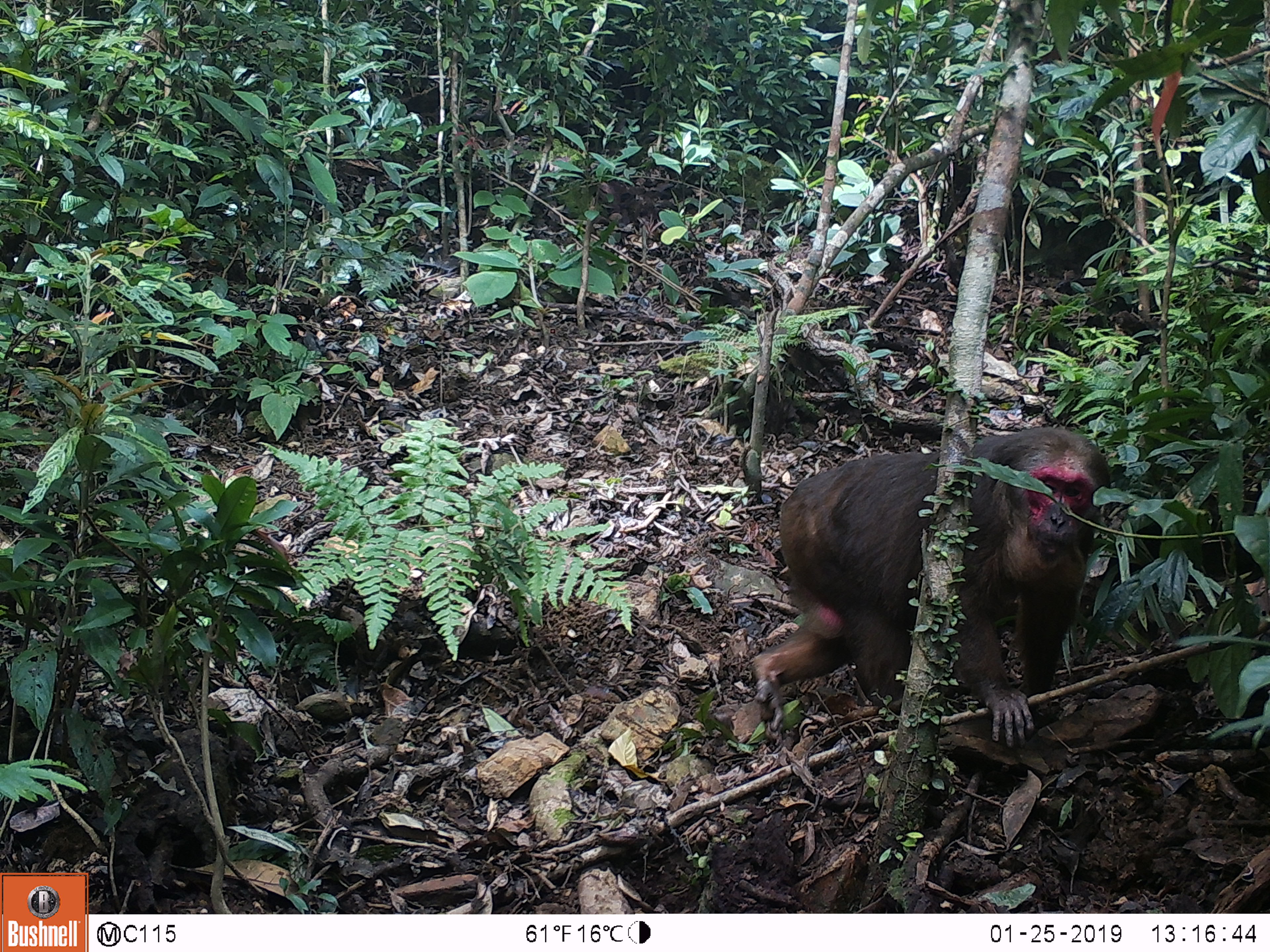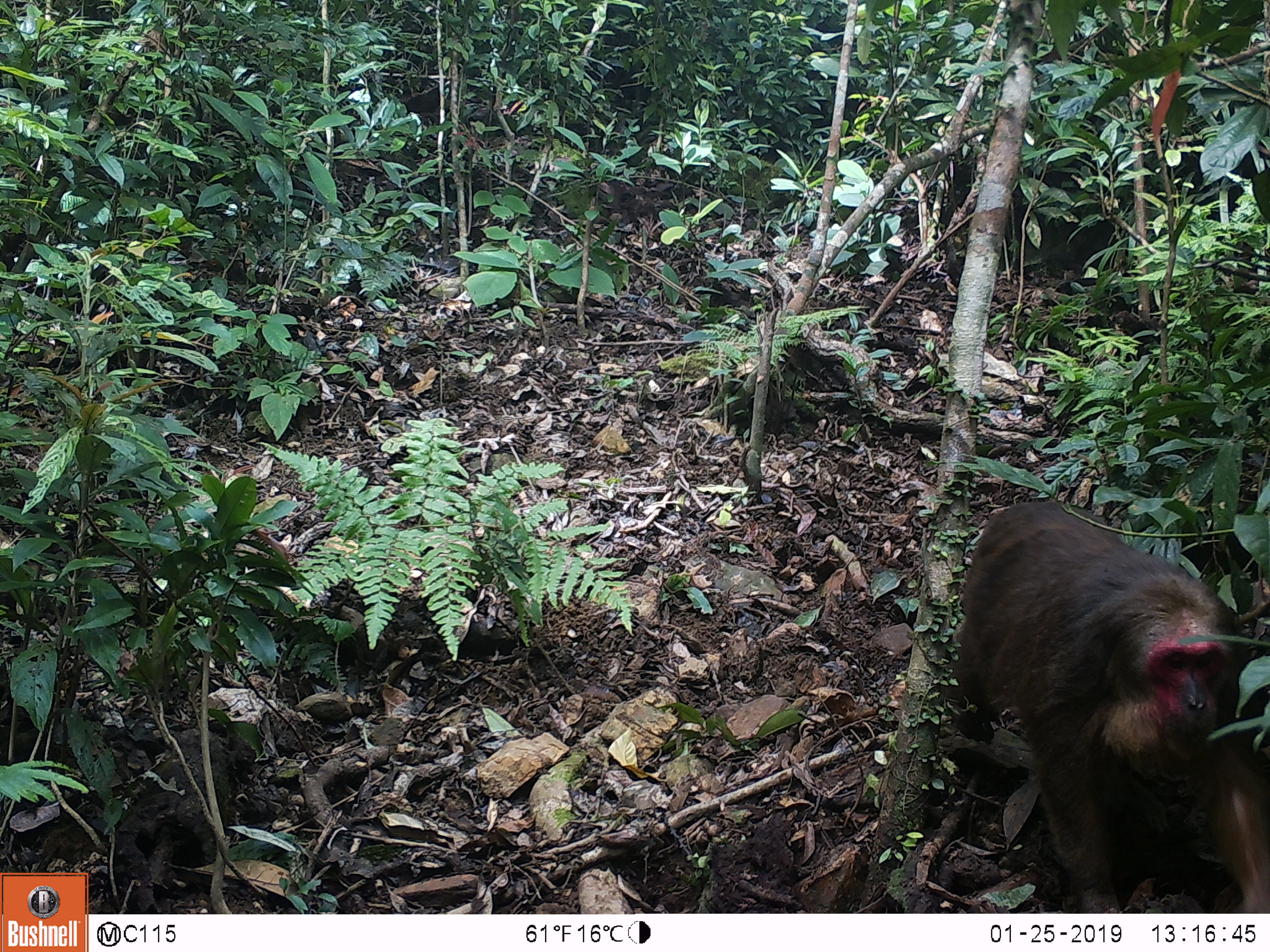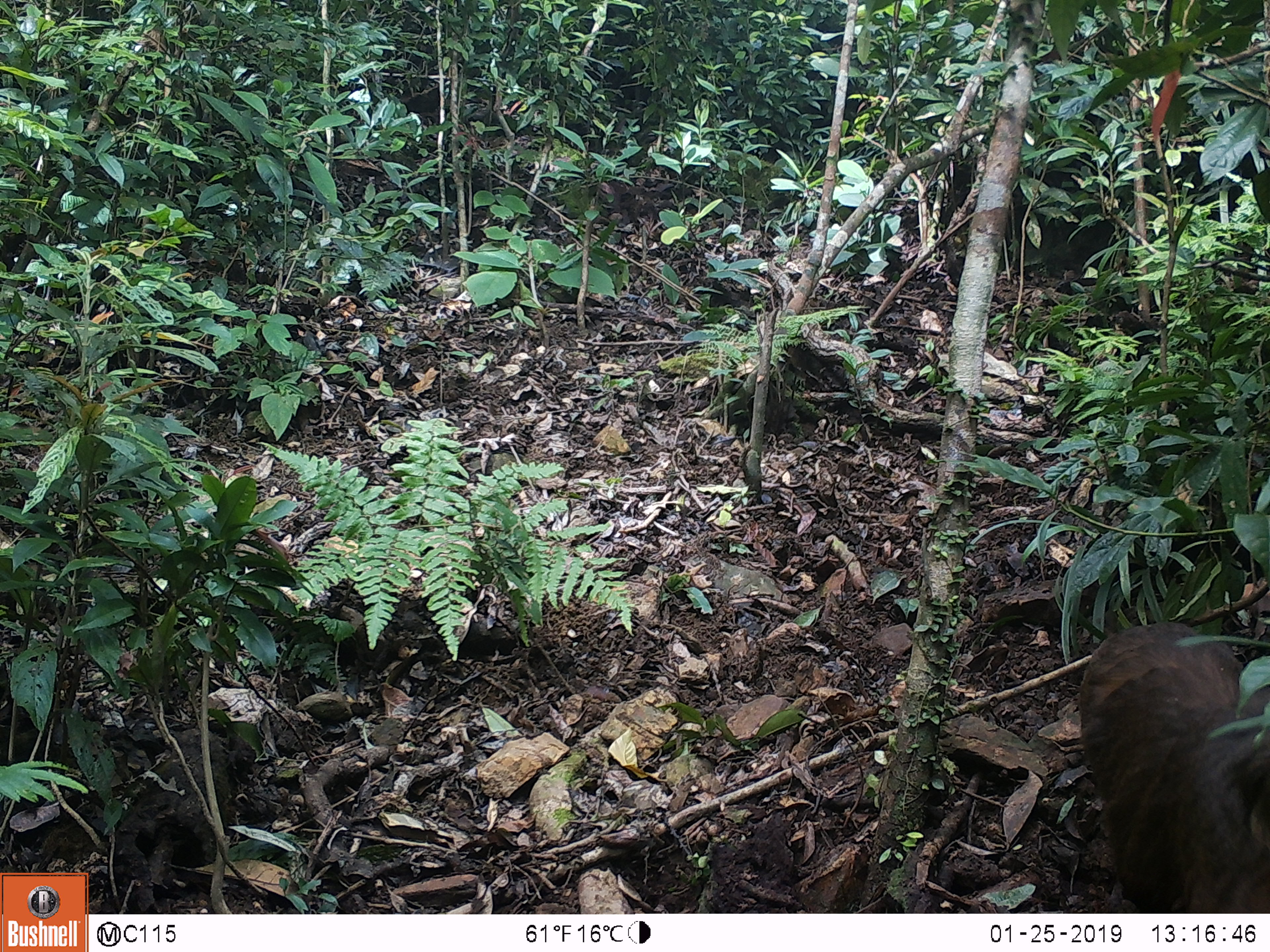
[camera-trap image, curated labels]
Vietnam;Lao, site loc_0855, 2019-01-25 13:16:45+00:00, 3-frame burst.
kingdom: Animalia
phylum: Chordata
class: Mammalia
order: Primates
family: Cercopithecidae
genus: Macaca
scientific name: Macaca arctoides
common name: stump-tailed macaque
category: stump tailed macaque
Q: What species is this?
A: Stump tailed macaque (stump-tailed macaque) (Macaca arctoides).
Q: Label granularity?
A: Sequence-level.